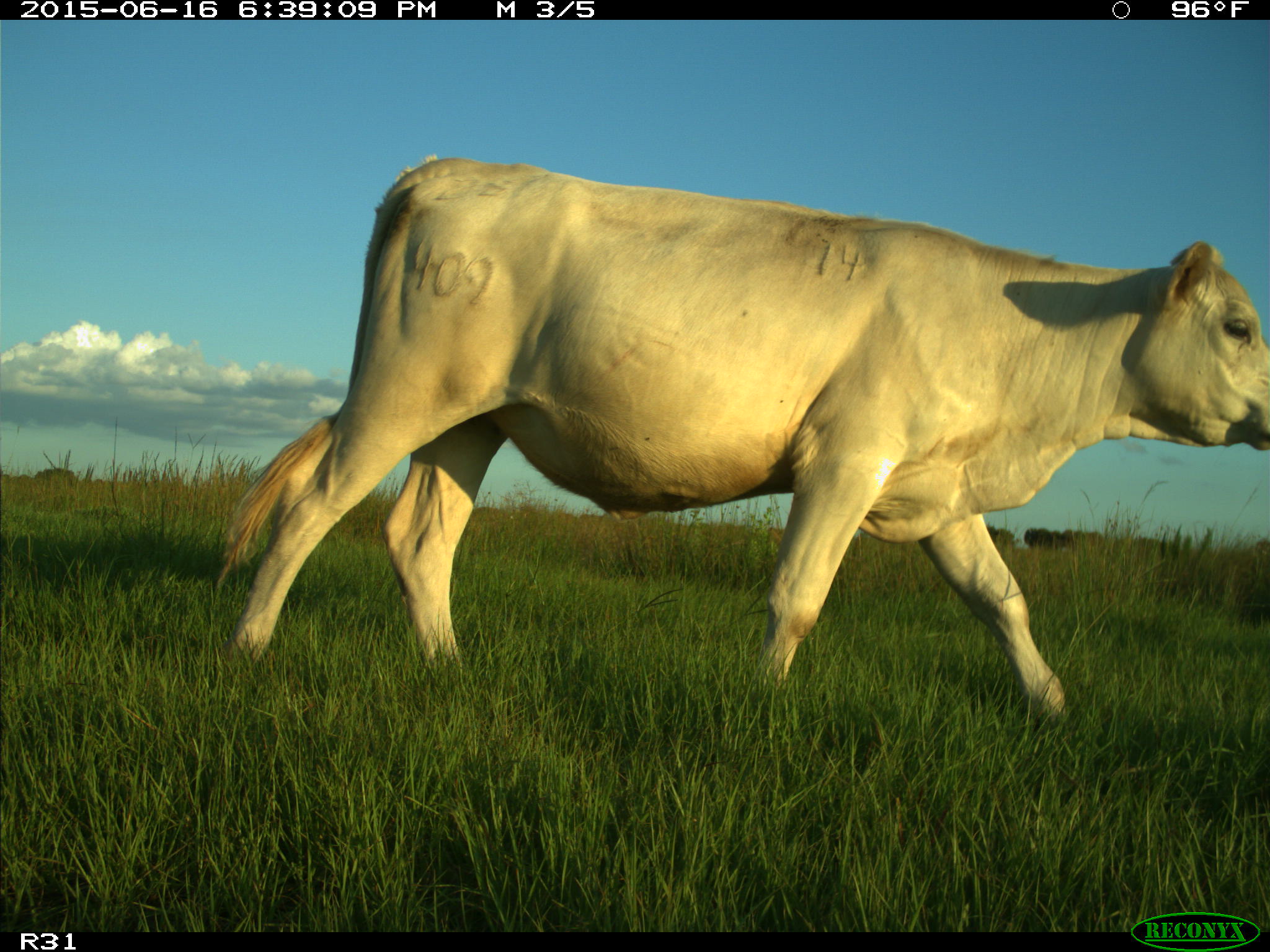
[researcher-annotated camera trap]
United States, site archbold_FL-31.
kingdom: Animalia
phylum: Chordata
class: Mammalia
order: Artiodactyla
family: Bovidae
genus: Bos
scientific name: Bos taurus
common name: domestic cow